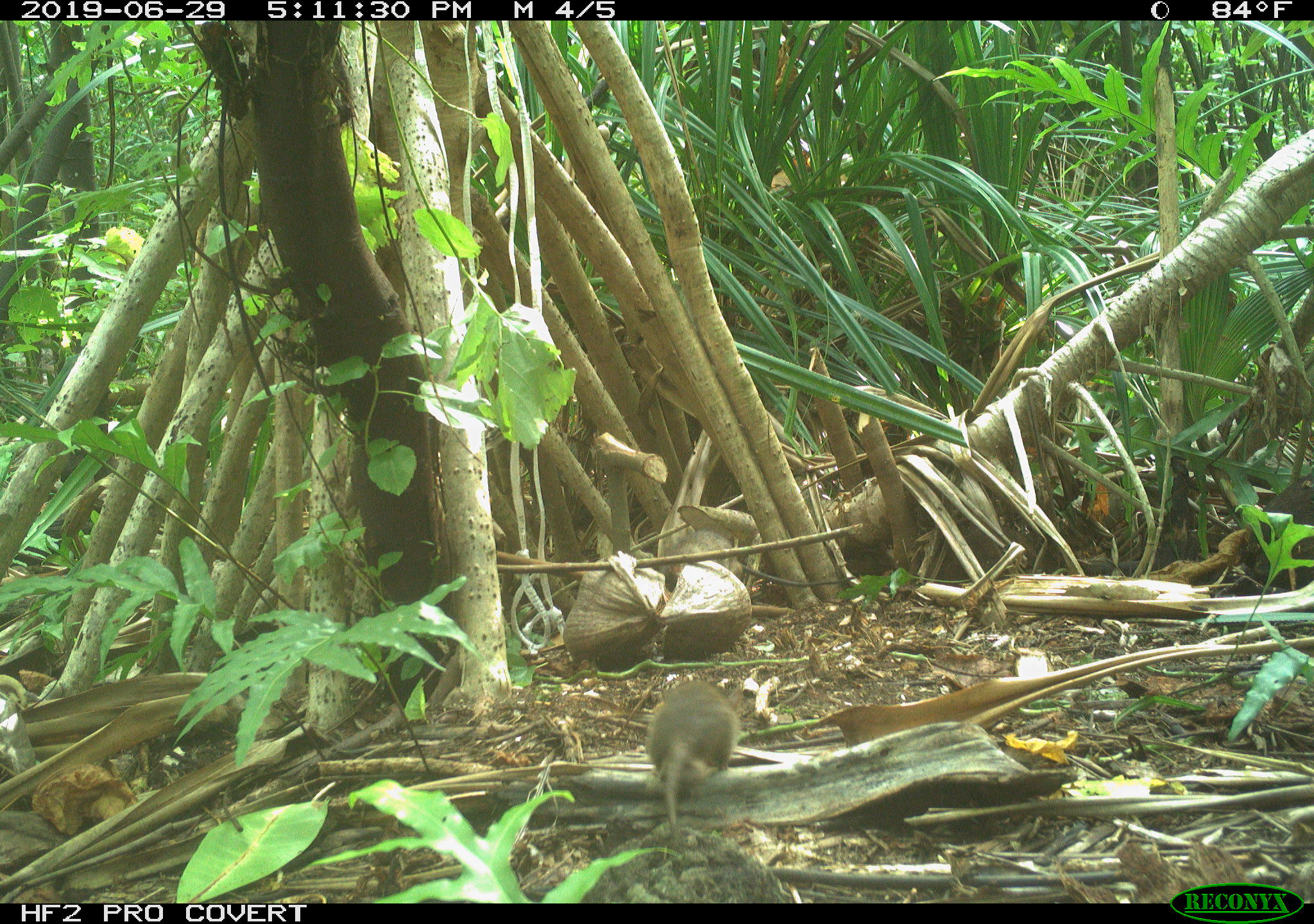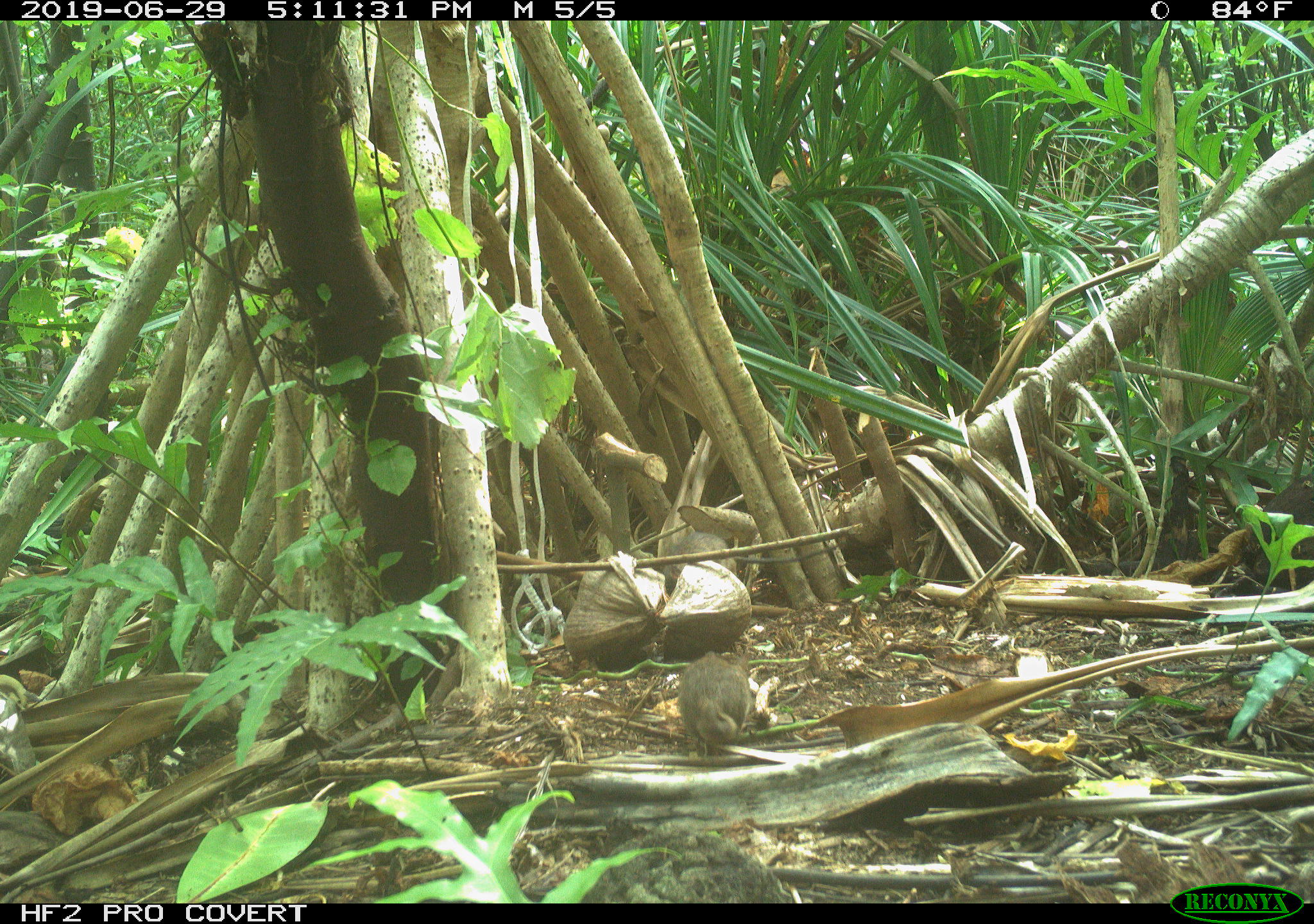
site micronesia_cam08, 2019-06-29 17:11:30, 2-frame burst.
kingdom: Animalia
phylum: Chordata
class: Mammalia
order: Rodentia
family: Muridae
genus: Rattus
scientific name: Rattus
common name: rat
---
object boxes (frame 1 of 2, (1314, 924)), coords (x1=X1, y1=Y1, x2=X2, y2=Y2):
rat: (x1=646, y1=680, x2=742, y2=830); (x1=664, y1=528, x2=862, y2=599)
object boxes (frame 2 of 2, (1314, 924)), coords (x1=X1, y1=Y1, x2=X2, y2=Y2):
rat: (x1=660, y1=528, x2=838, y2=595); (x1=676, y1=654, x2=755, y2=760)